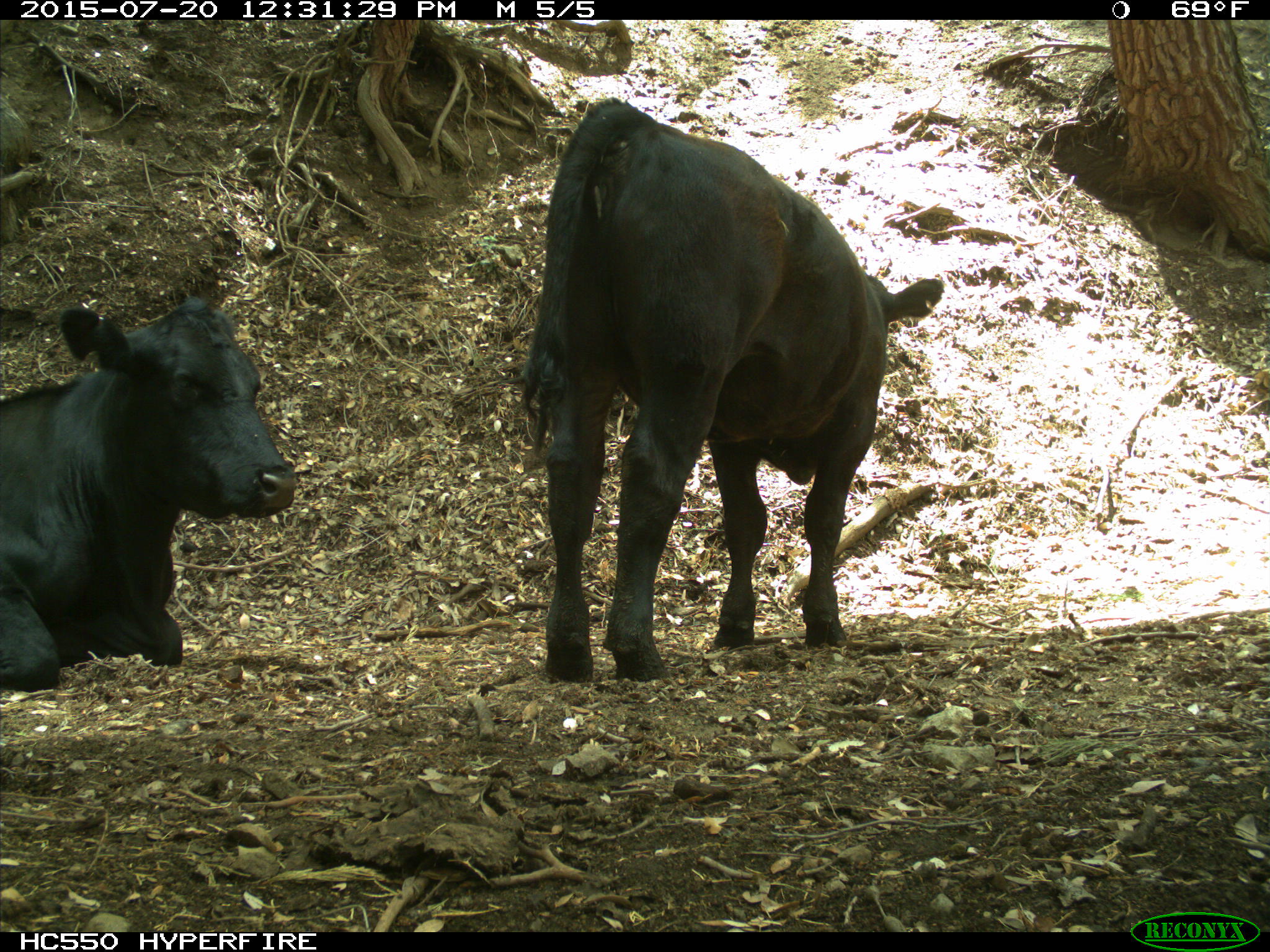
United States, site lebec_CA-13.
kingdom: Animalia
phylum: Chordata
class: Mammalia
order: Artiodactyla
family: Bovidae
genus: Bos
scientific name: Bos taurus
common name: domestic cow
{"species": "Bos taurus (domestic cow)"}